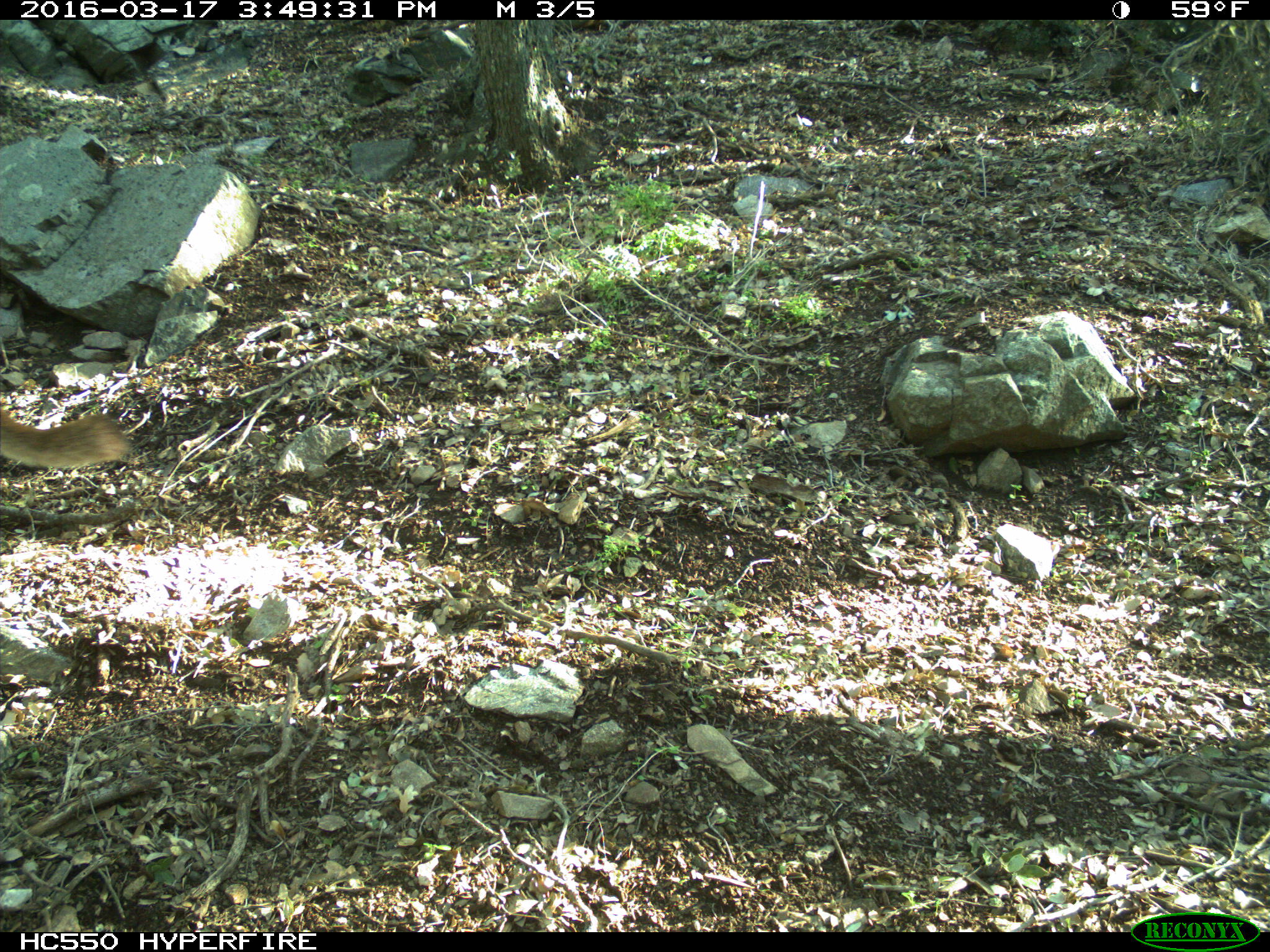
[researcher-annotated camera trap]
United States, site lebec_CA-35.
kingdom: Animalia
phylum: Chordata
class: Mammalia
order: Carnivora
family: Felidae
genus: Puma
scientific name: Puma concolor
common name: mountain lion